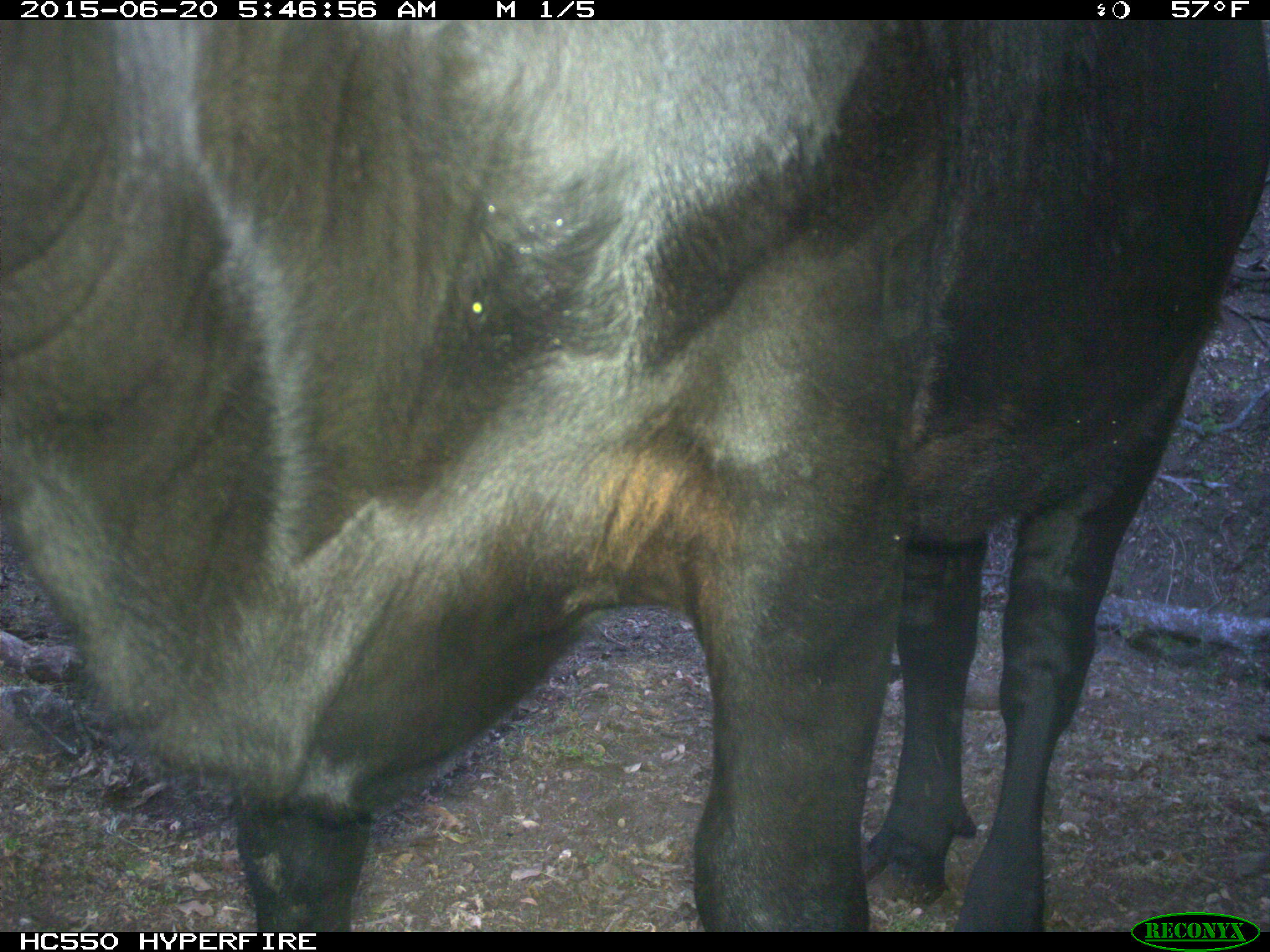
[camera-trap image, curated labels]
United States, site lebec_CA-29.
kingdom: Animalia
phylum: Chordata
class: Mammalia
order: Artiodactyla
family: Bovidae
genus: Bos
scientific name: Bos taurus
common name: domestic cow